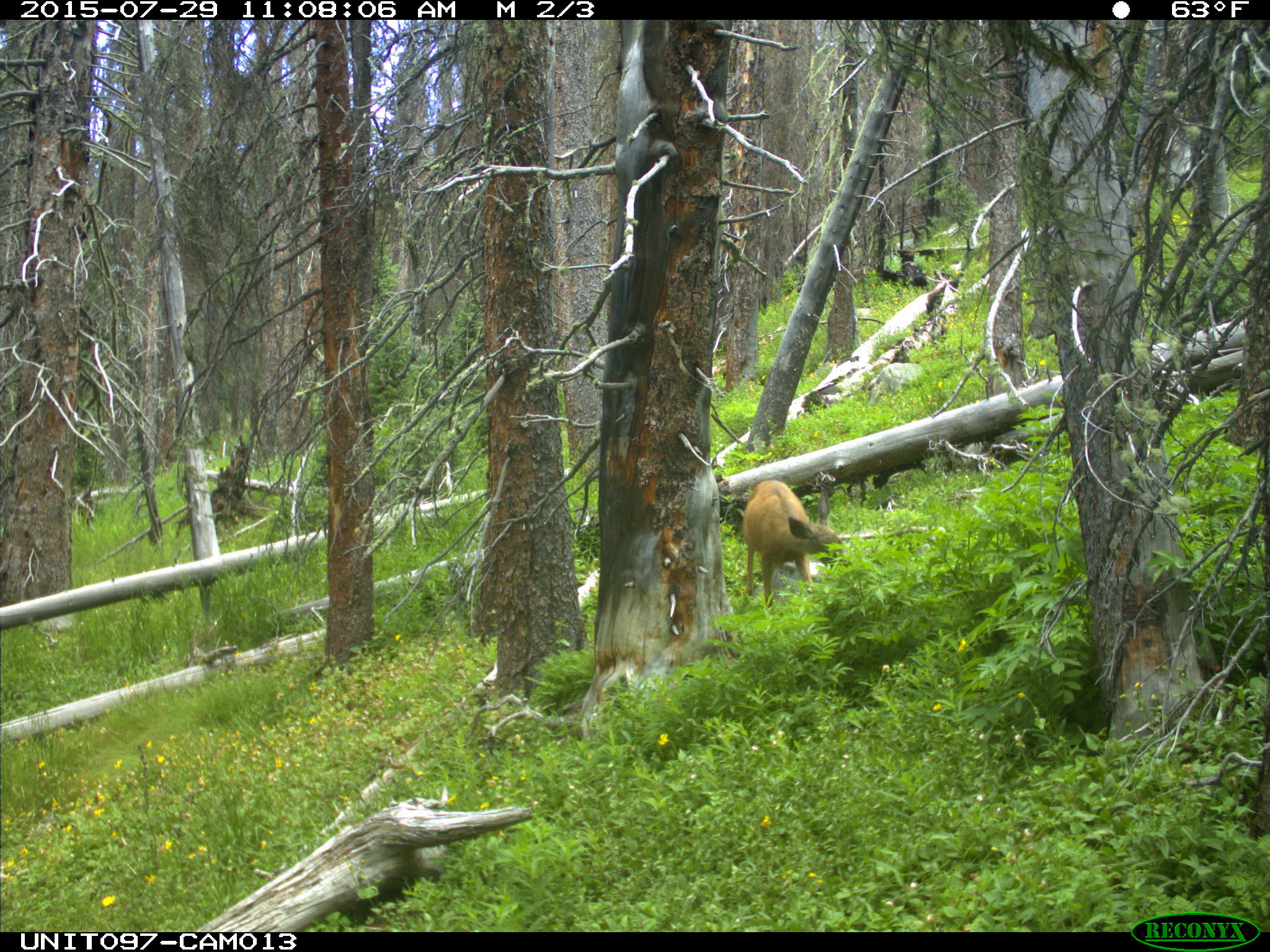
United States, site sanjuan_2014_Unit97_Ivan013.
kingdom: Animalia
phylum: Chordata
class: Mammalia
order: Artiodactyla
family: Cervidae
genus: Odocoileus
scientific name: Odocoileus hemionus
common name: mule deer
Odocoileus hemionus (mule deer).